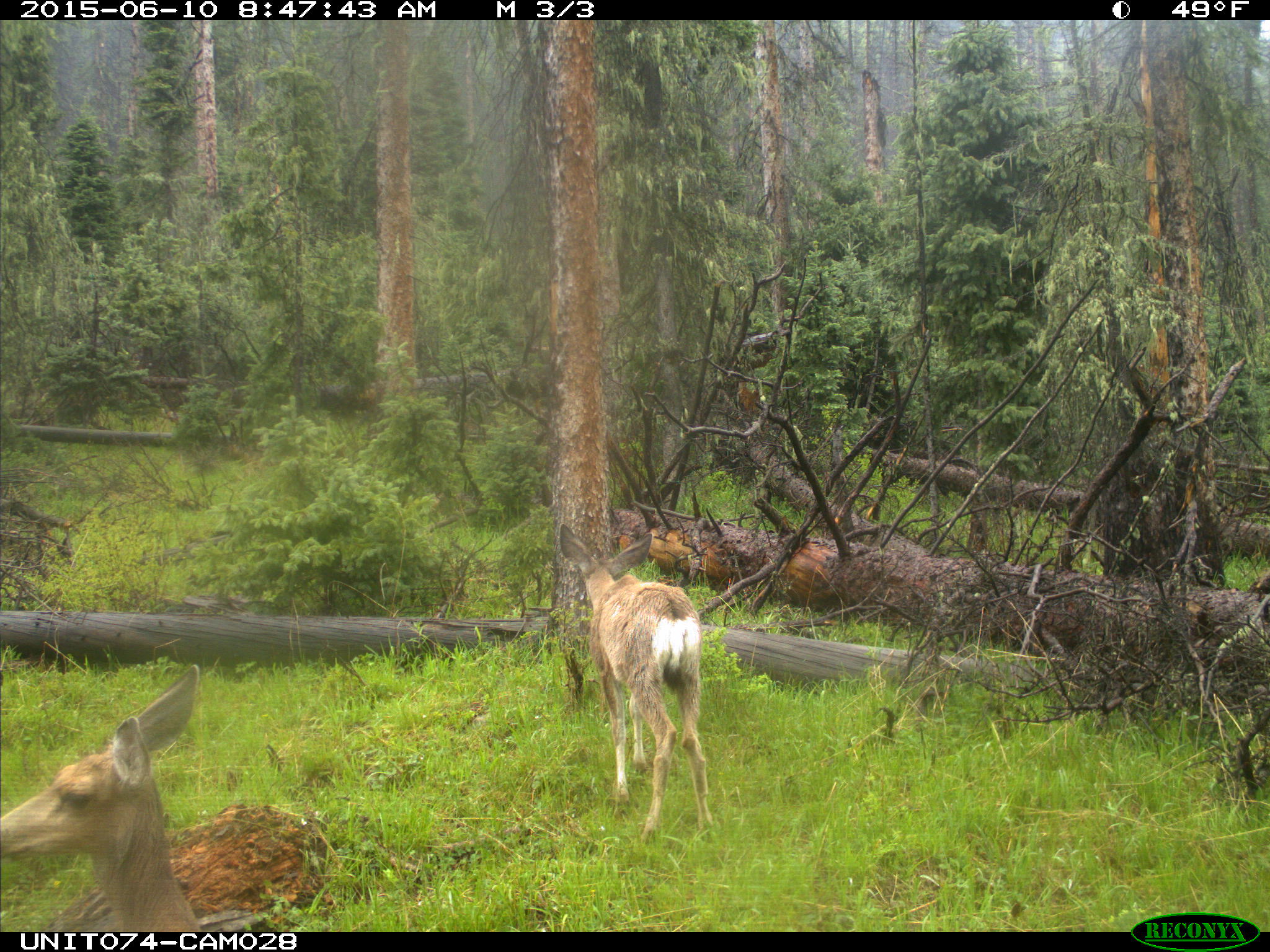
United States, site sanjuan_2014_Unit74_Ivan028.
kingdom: Animalia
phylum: Chordata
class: Mammalia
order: Artiodactyla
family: Cervidae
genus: Odocoileus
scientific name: Odocoileus hemionus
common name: mule deer